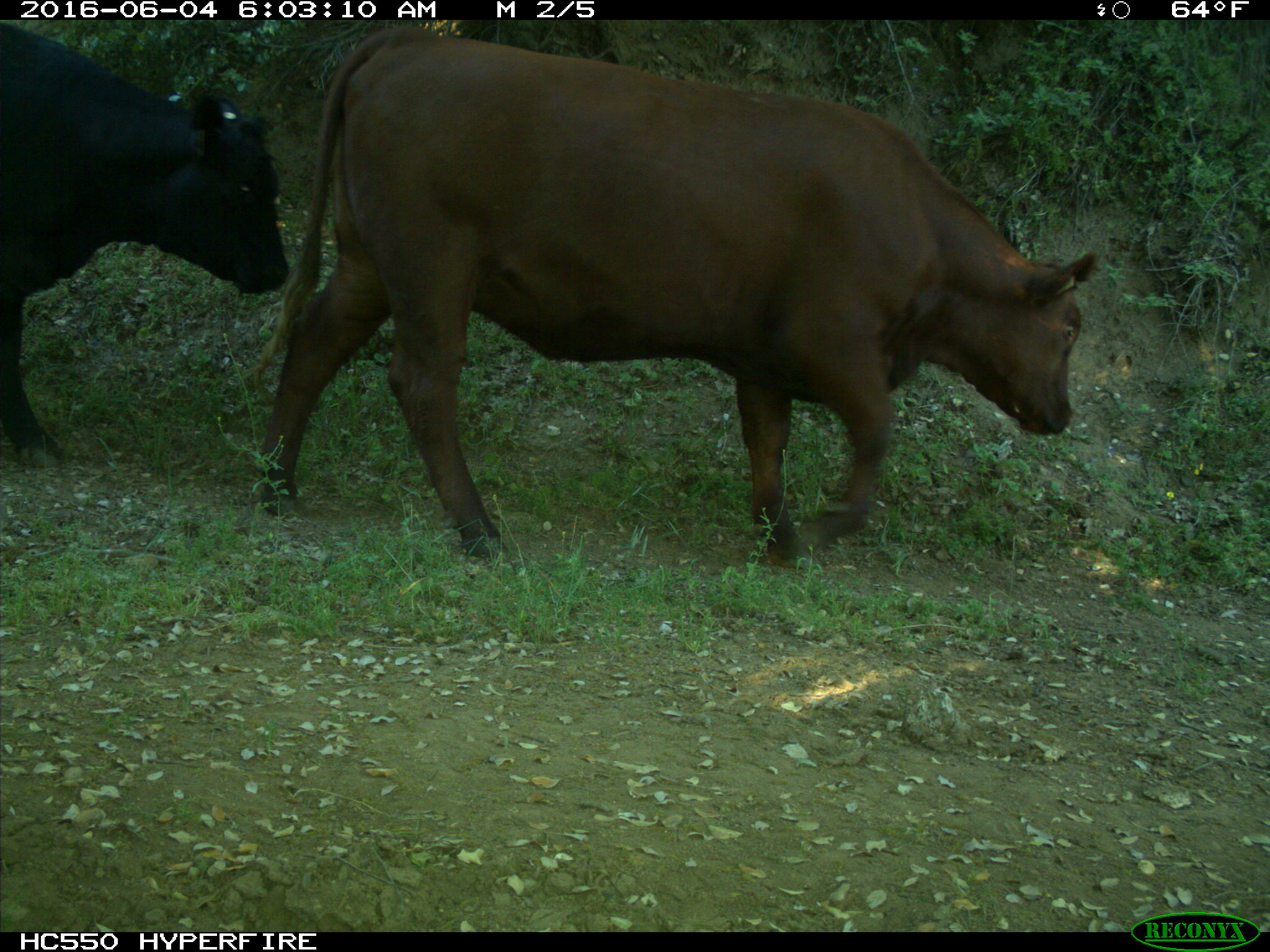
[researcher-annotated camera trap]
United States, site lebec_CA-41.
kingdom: Animalia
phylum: Chordata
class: Mammalia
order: Artiodactyla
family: Bovidae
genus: Bos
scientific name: Bos taurus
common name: domestic cow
Bos taurus (domestic cow).